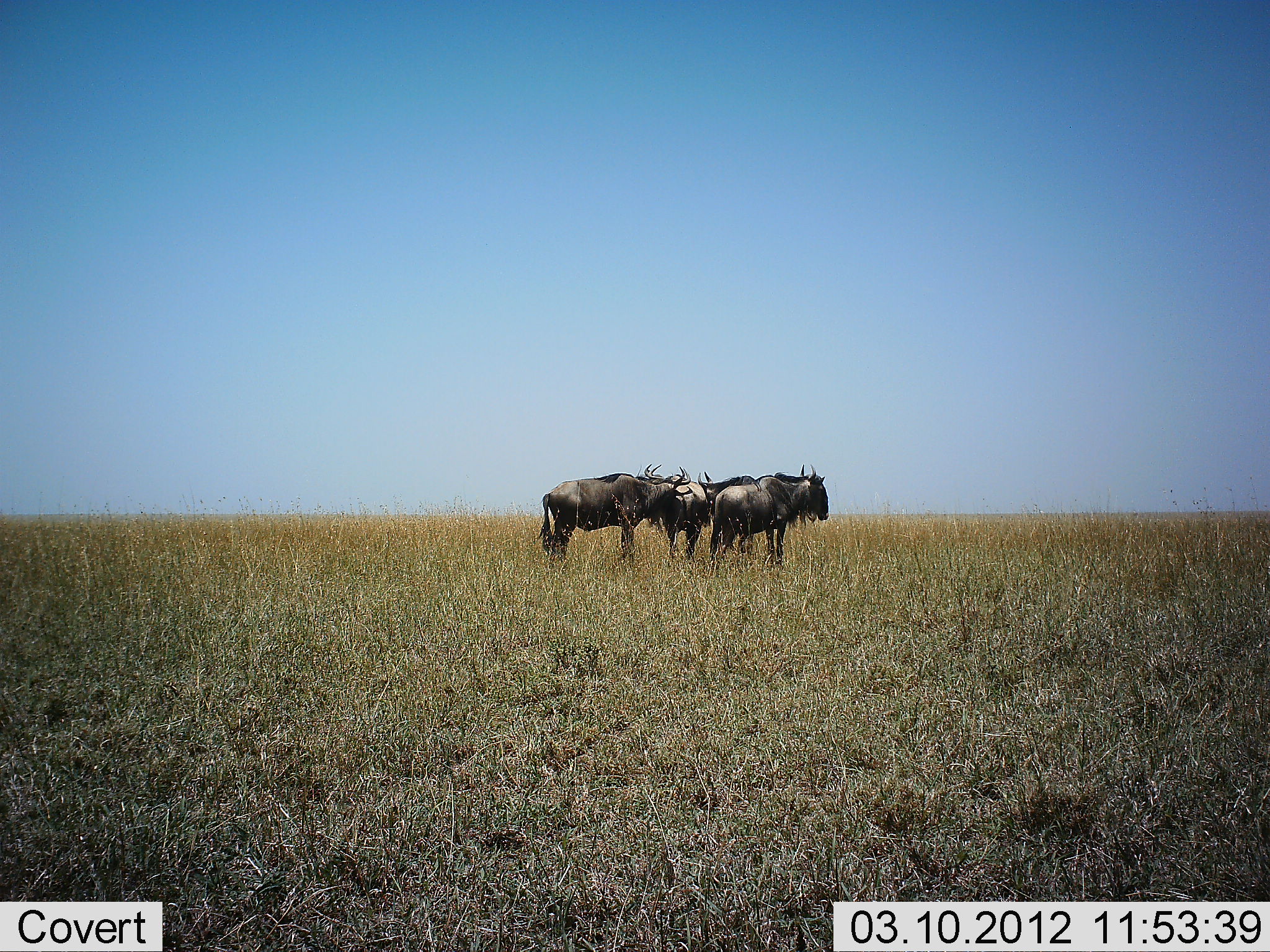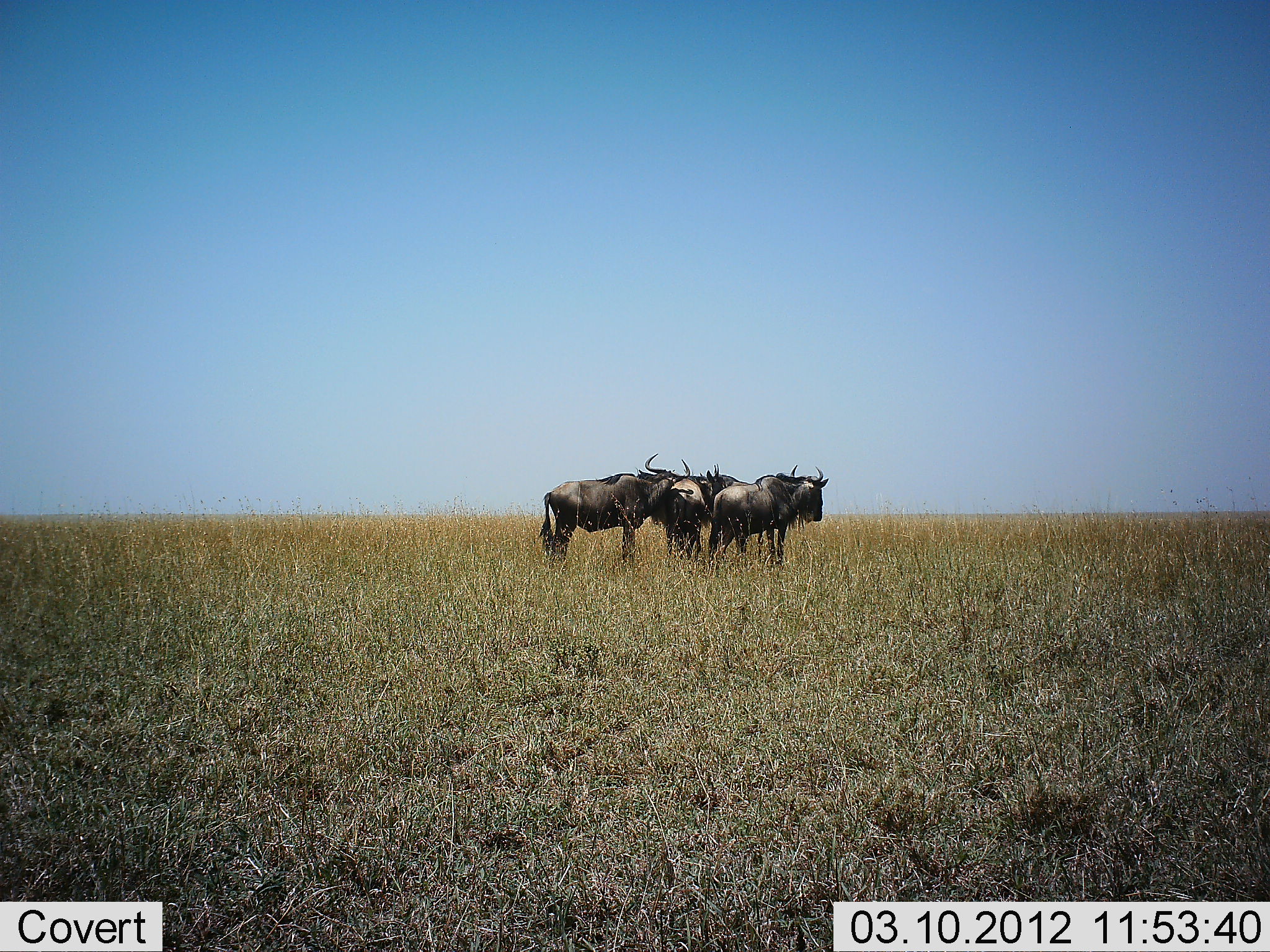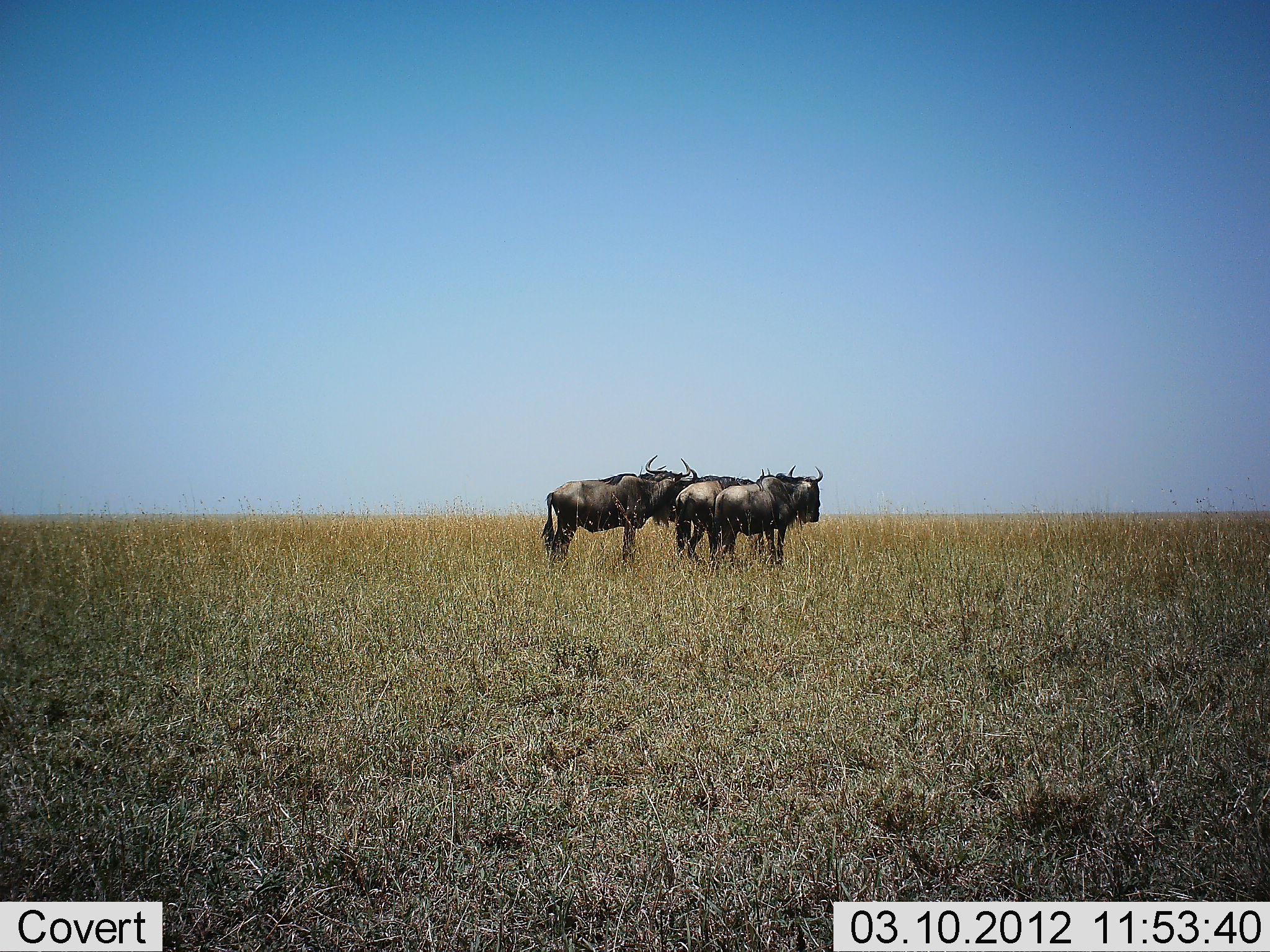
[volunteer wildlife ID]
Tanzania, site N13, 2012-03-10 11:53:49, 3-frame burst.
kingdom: Animalia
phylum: Chordata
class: Mammalia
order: Artiodactyla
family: Bovidae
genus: Connochaetes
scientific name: Connochaetes taurinus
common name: blue wildebeest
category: wildebeest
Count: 4.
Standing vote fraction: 92%.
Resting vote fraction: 0%.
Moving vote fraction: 4%.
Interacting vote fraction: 24%.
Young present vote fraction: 0%.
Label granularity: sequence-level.